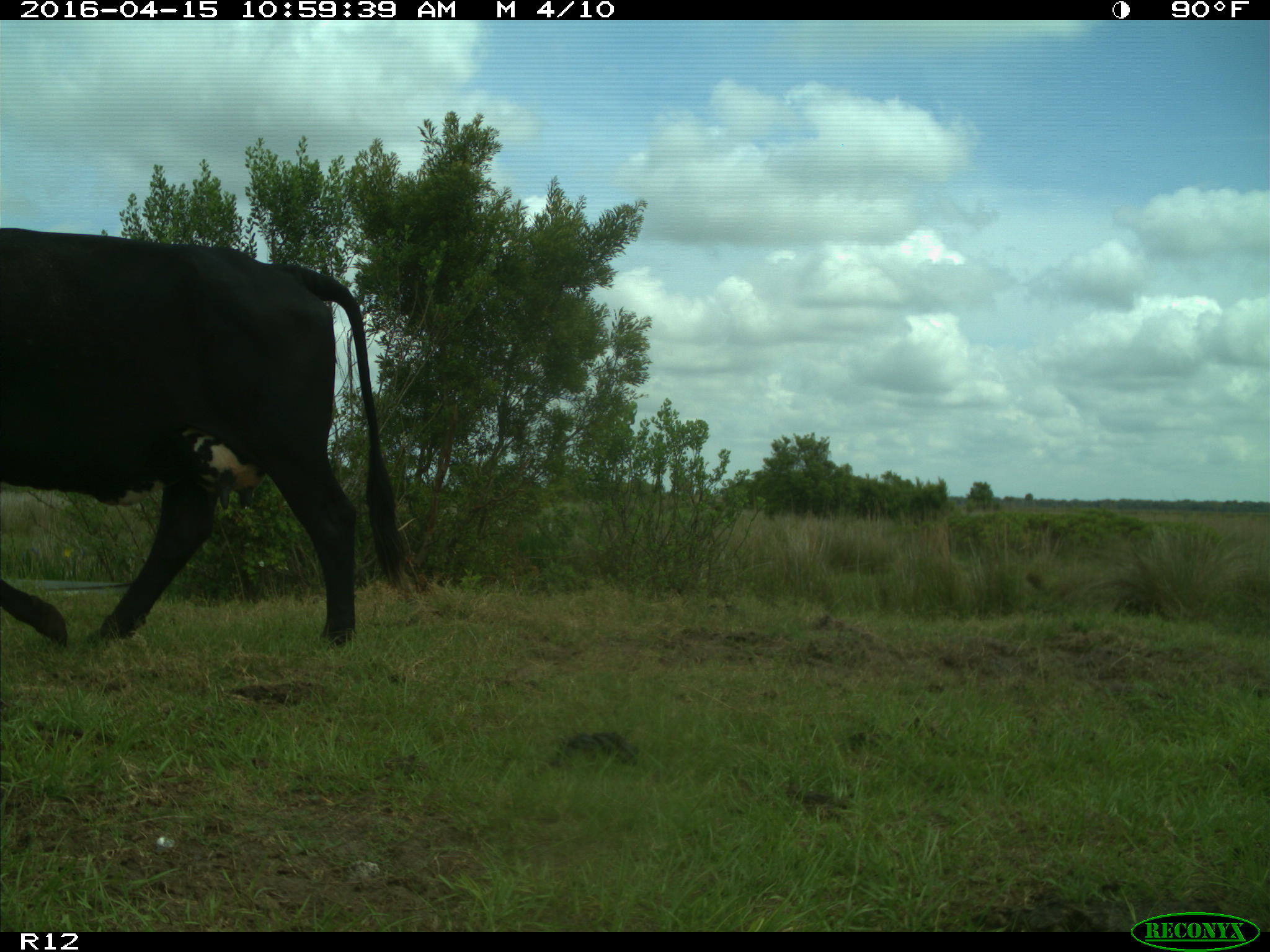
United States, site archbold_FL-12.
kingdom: Animalia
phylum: Chordata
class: Mammalia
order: Artiodactyla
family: Bovidae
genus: Bos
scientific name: Bos taurus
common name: domestic cow